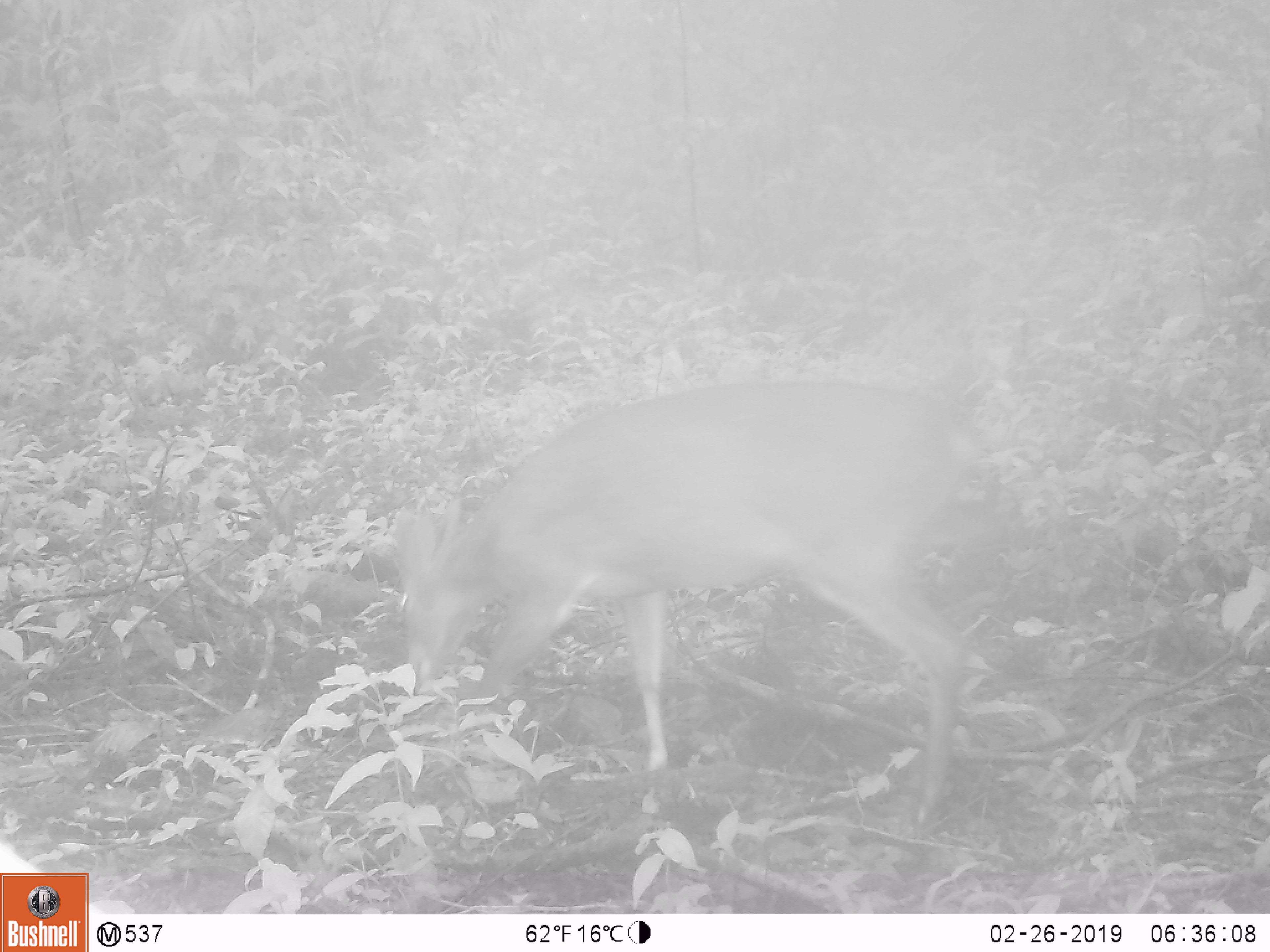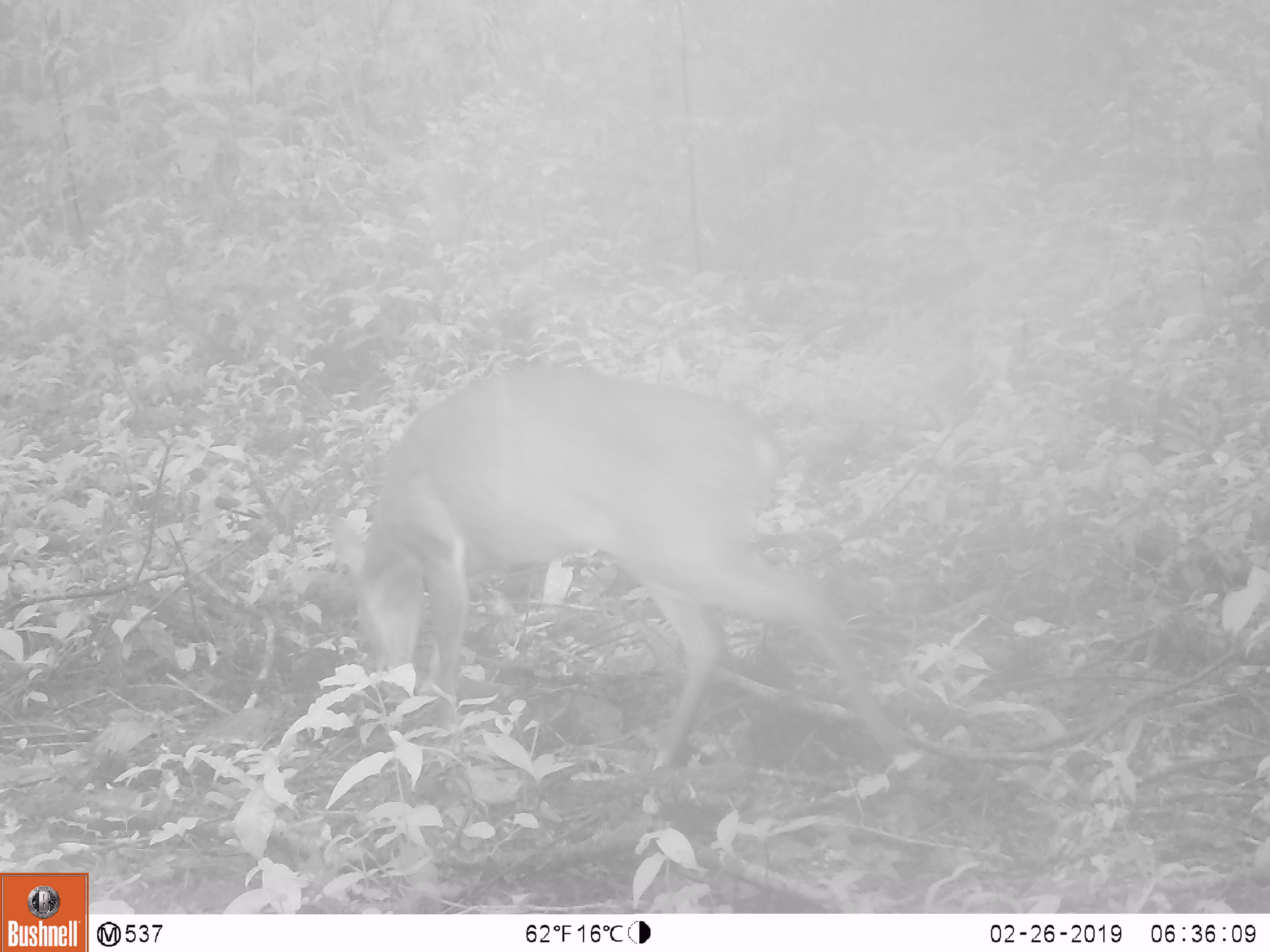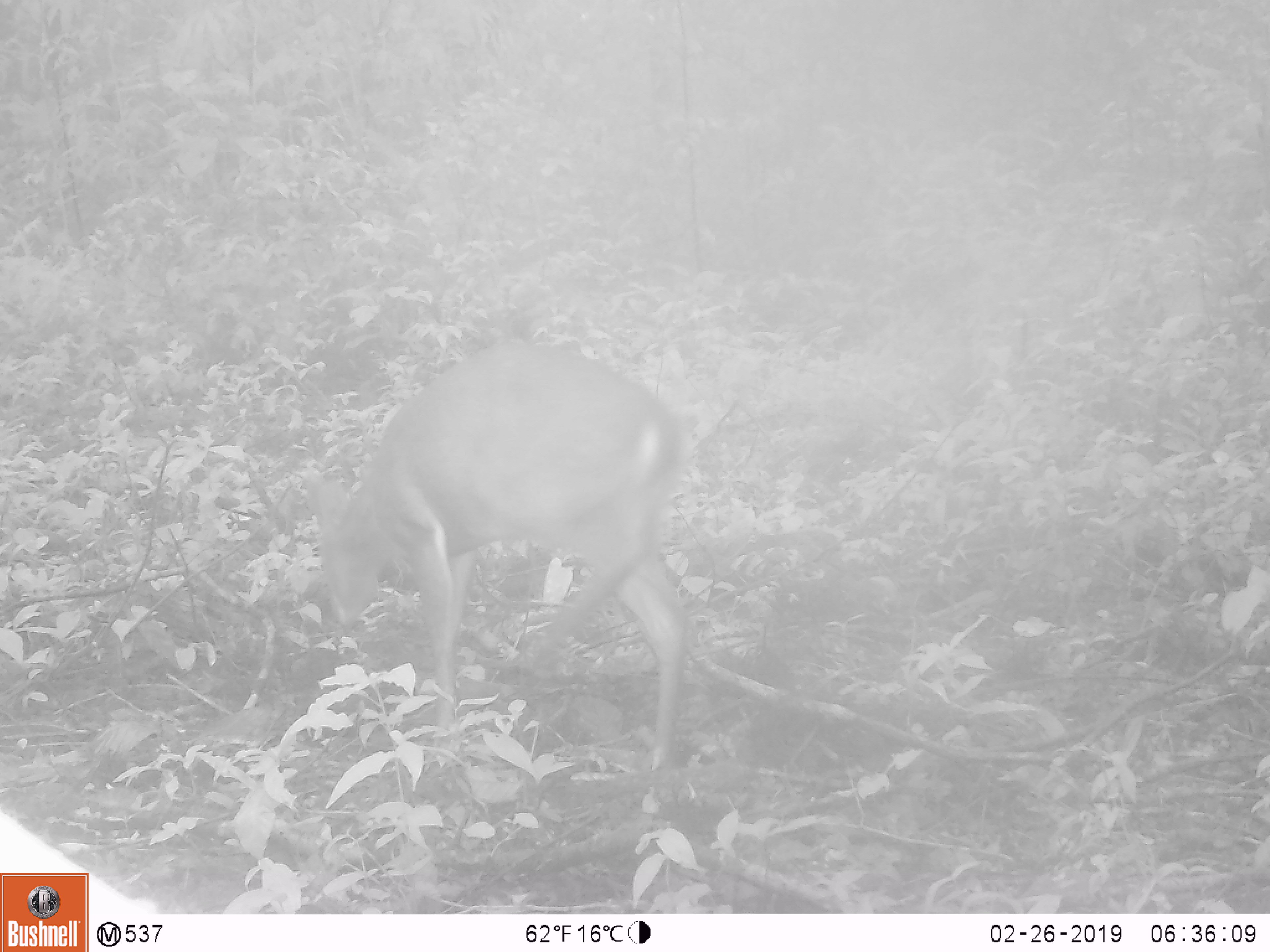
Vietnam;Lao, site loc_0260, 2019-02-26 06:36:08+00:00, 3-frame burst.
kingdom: Animalia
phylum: Chordata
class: Mammalia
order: Artiodactyla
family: Cervidae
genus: Muntiacus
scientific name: Muntiacus vuquangensis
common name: large-antlered muntjac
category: large antlered muntjac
Large antlered muntjac (large-antlered muntjac) (Muntiacus vuquangensis). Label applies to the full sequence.